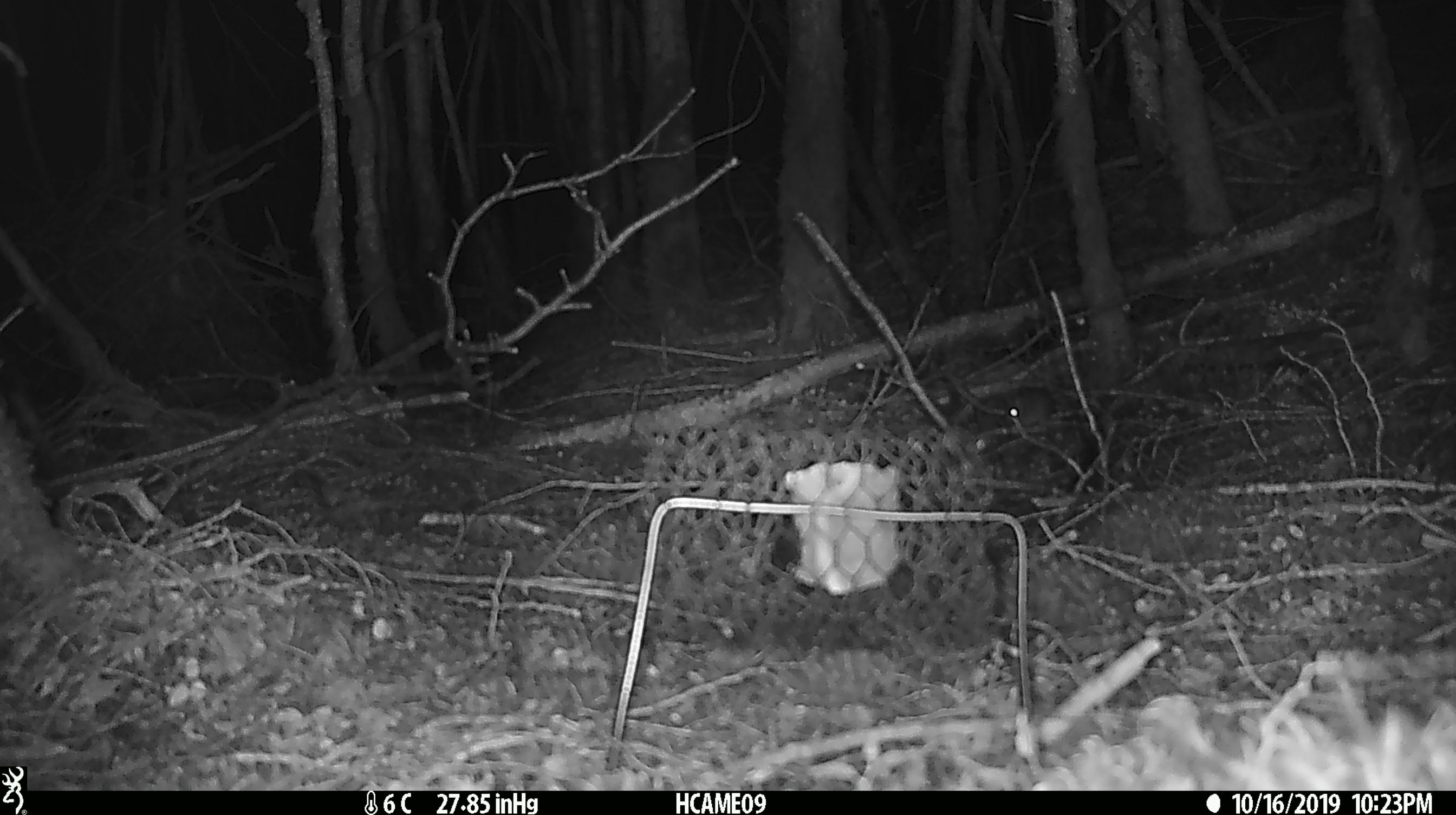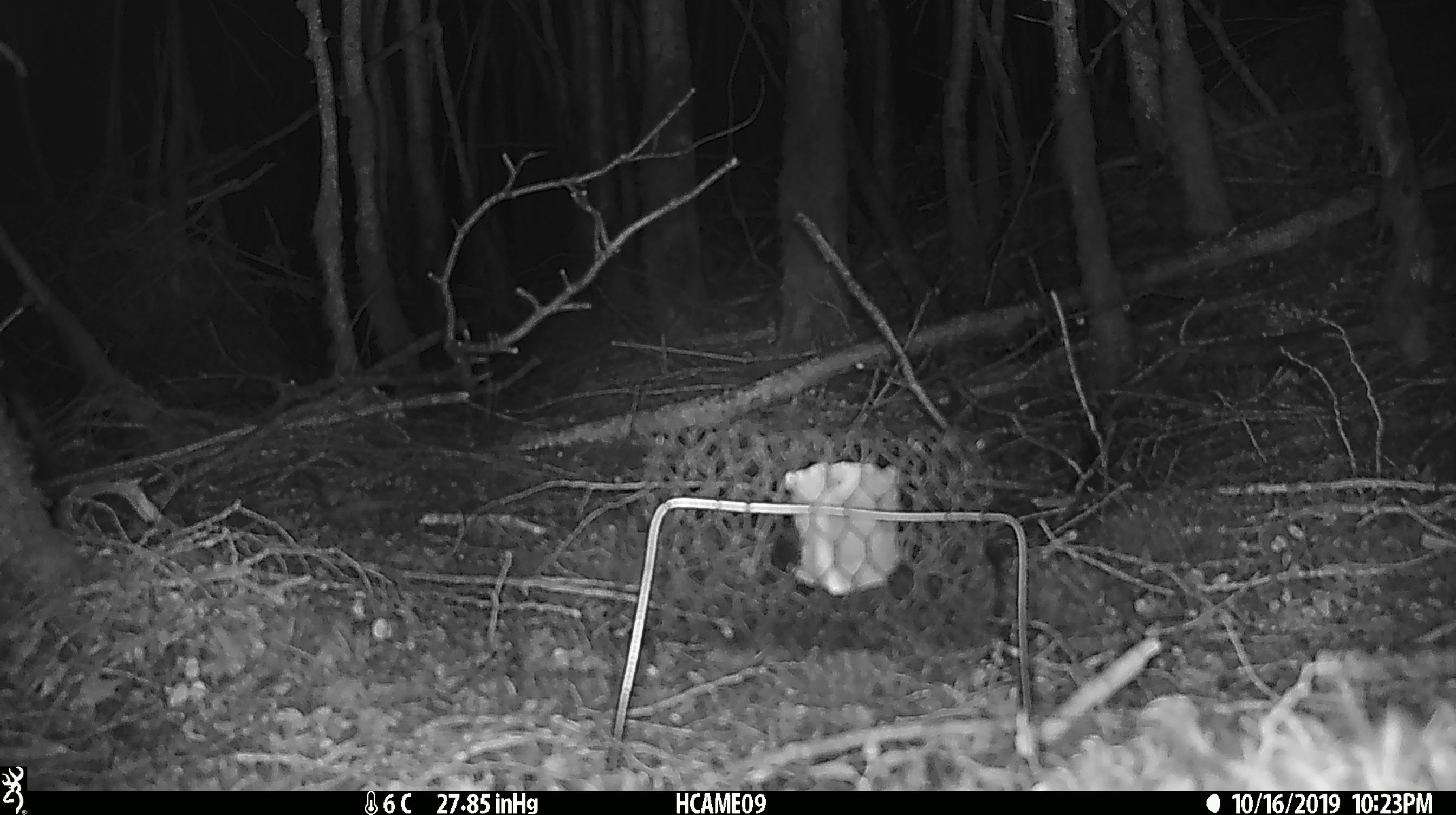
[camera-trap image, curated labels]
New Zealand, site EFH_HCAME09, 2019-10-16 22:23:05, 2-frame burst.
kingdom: Animalia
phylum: Chordata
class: Mammalia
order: Rodentia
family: Muridae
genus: Mus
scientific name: Mus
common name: mouse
Mouse (Mus).